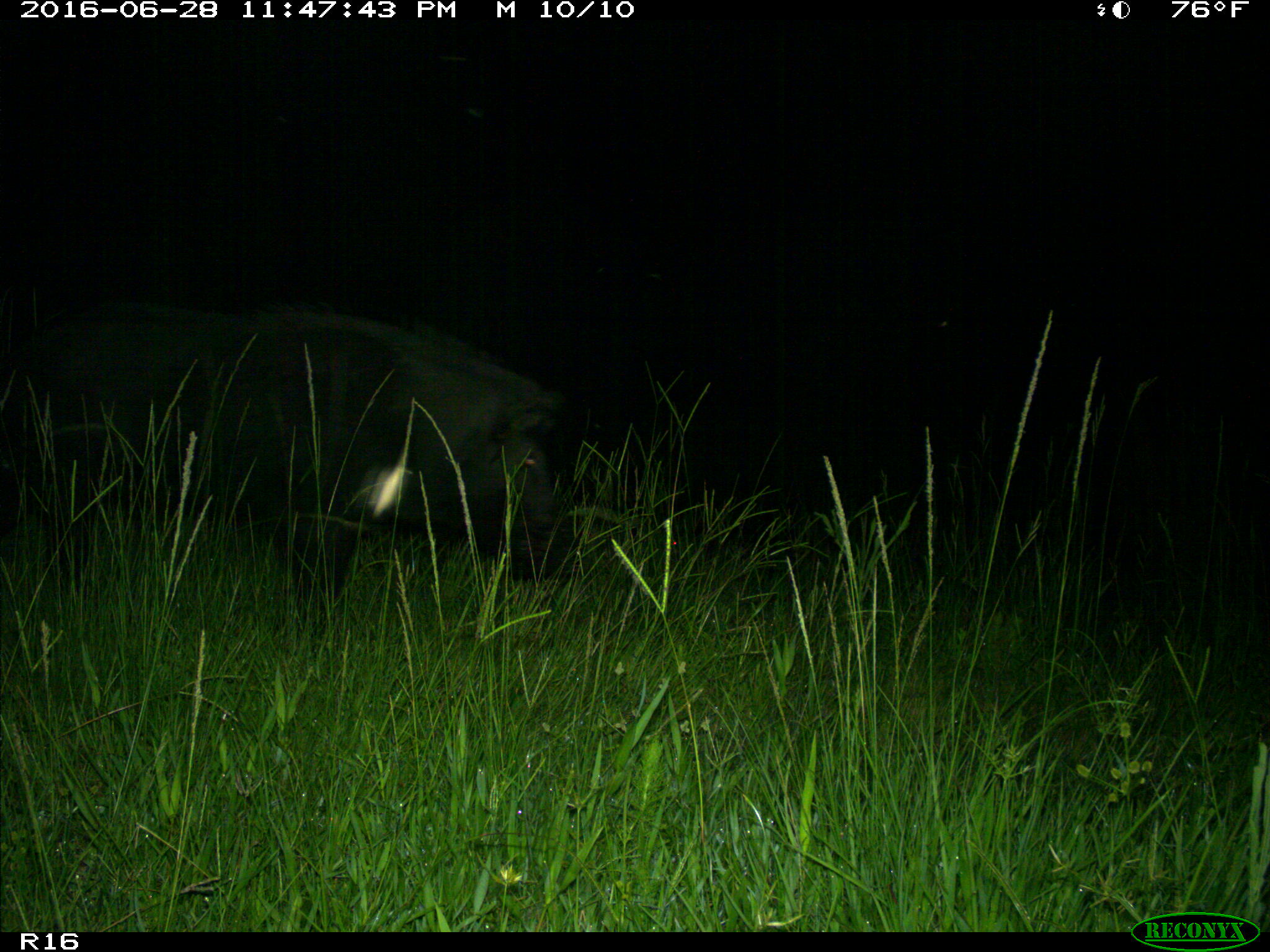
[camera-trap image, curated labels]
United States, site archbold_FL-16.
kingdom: Animalia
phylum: Chordata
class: Mammalia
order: Artiodactyla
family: Suidae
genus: Sus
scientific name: Sus scrofa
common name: wild boar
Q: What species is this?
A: Sus scrofa (wild boar).